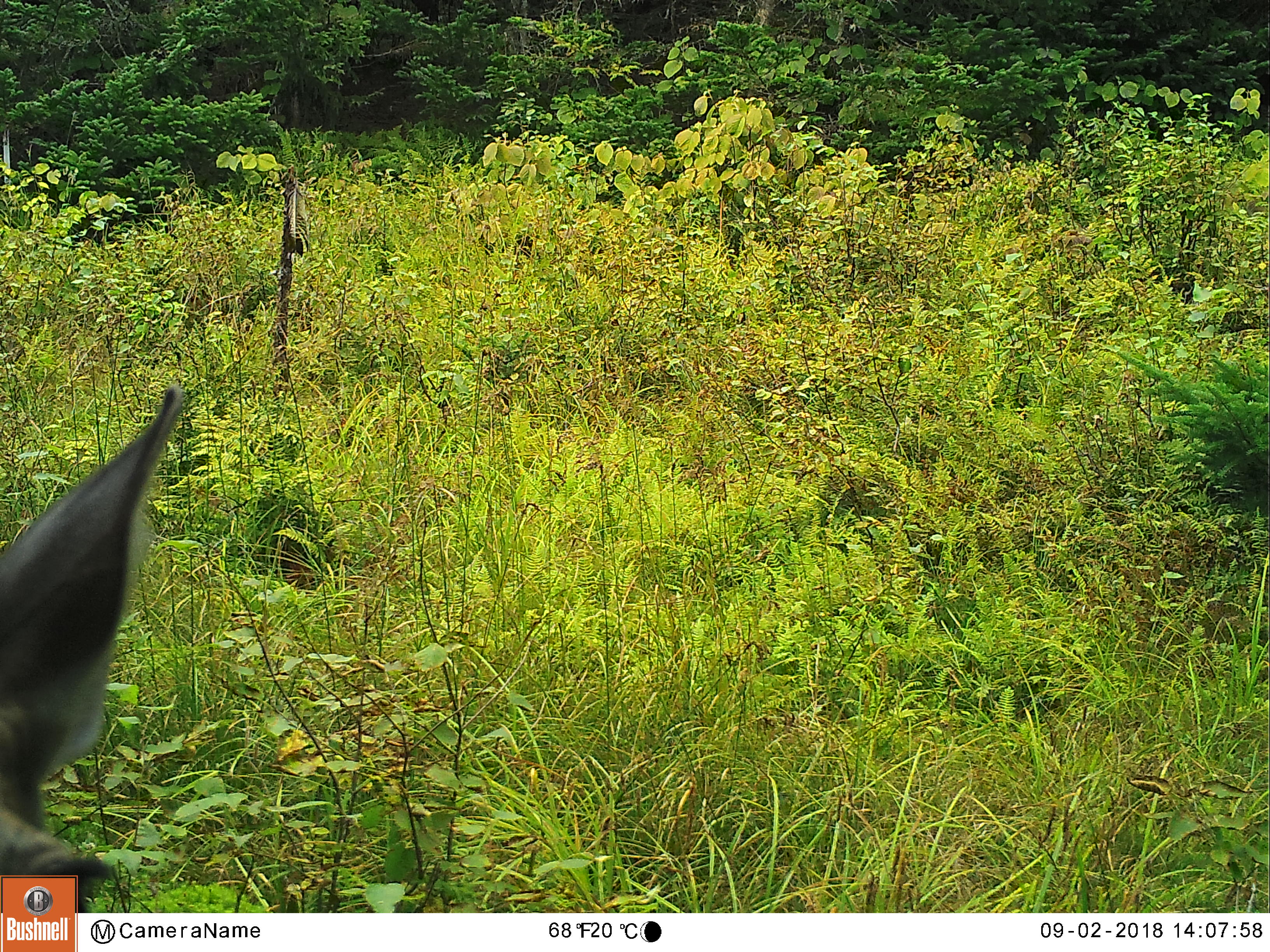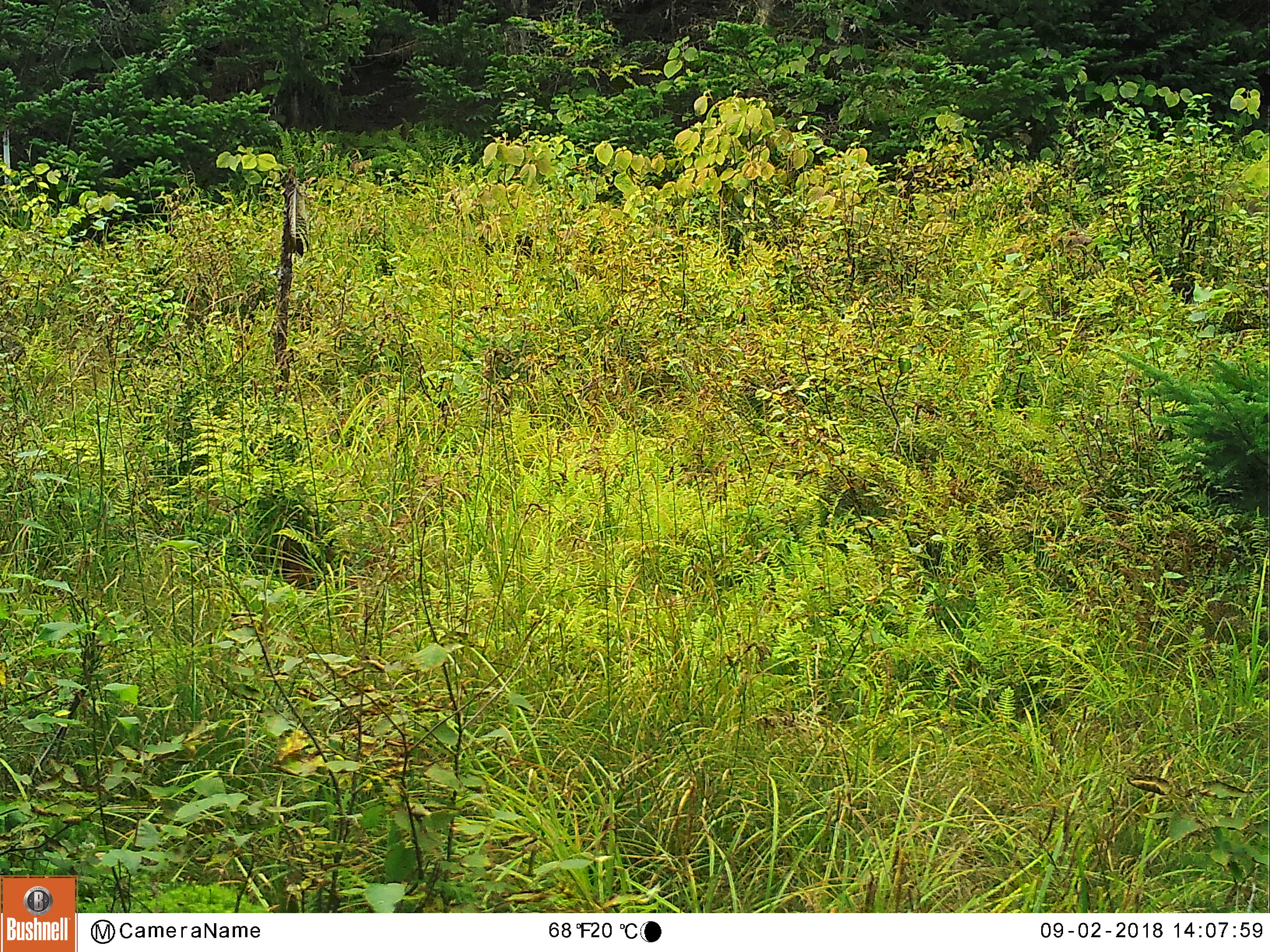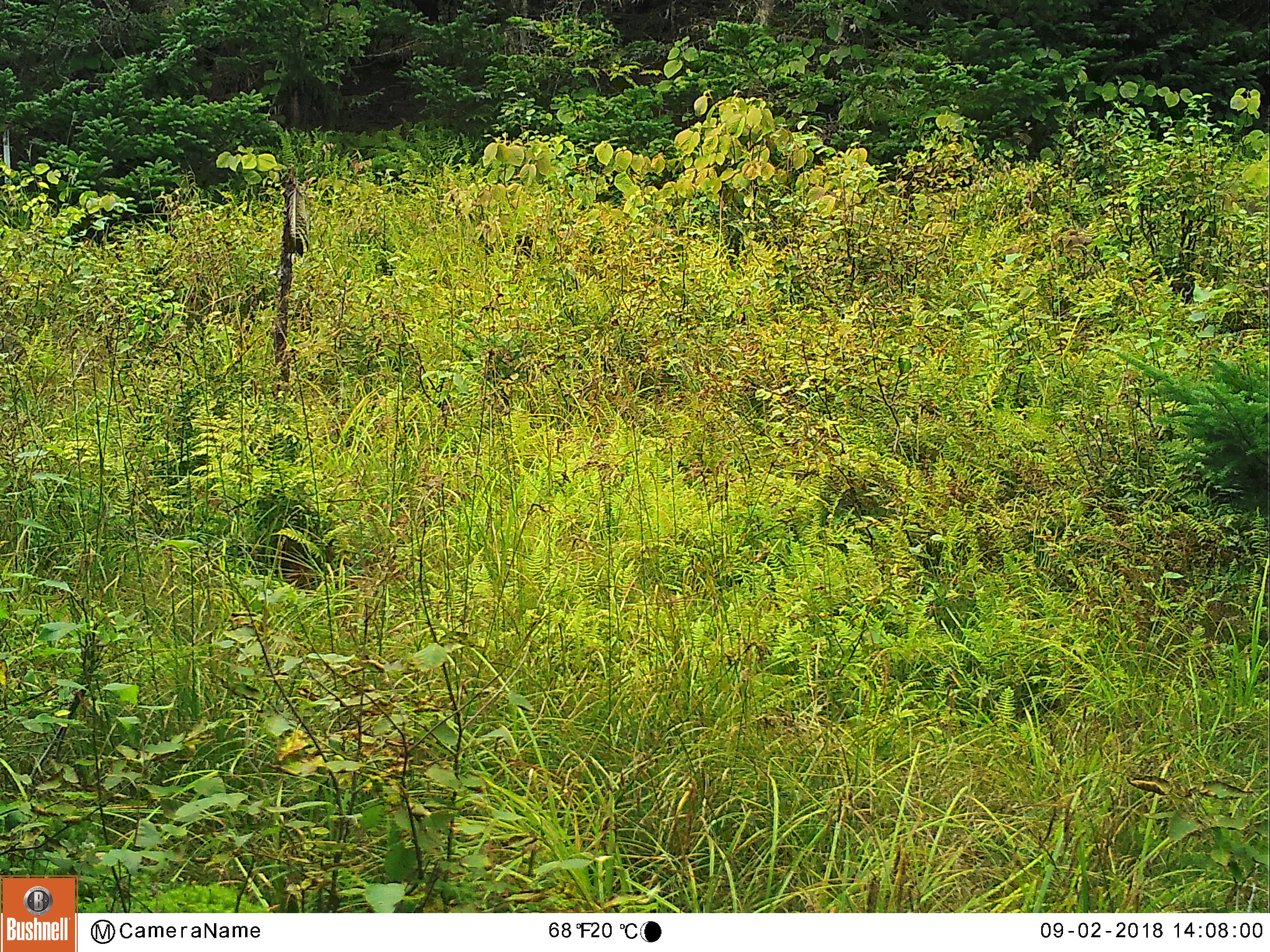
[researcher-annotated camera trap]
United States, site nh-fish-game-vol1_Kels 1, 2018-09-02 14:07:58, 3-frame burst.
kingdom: Animalia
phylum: Chordata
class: Mammalia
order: Artiodactyla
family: Cervidae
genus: Alces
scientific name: Alces alces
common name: moose